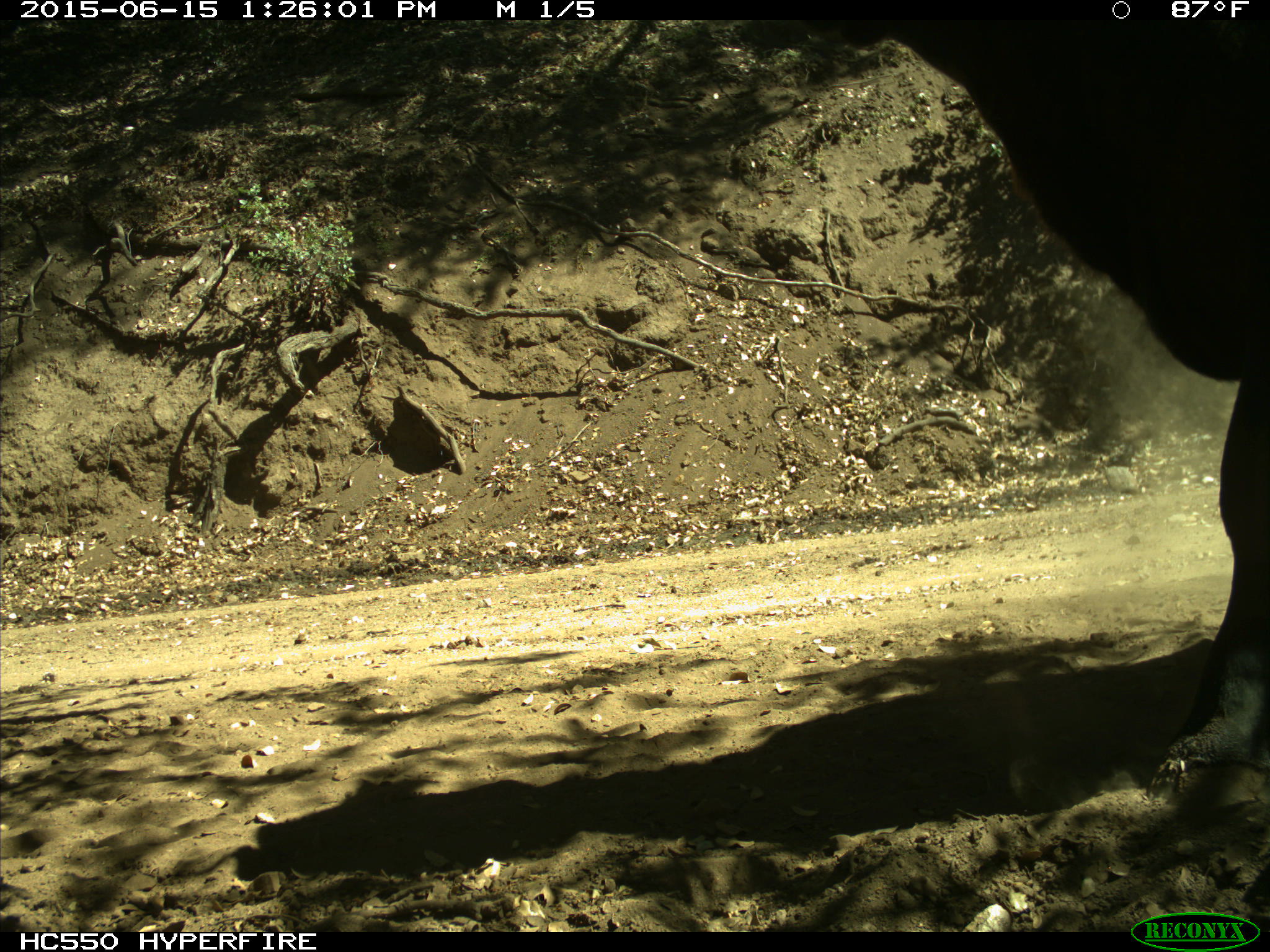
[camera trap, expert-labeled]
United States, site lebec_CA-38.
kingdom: Animalia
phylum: Chordata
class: Mammalia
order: Artiodactyla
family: Bovidae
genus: Bos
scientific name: Bos taurus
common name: domestic cow